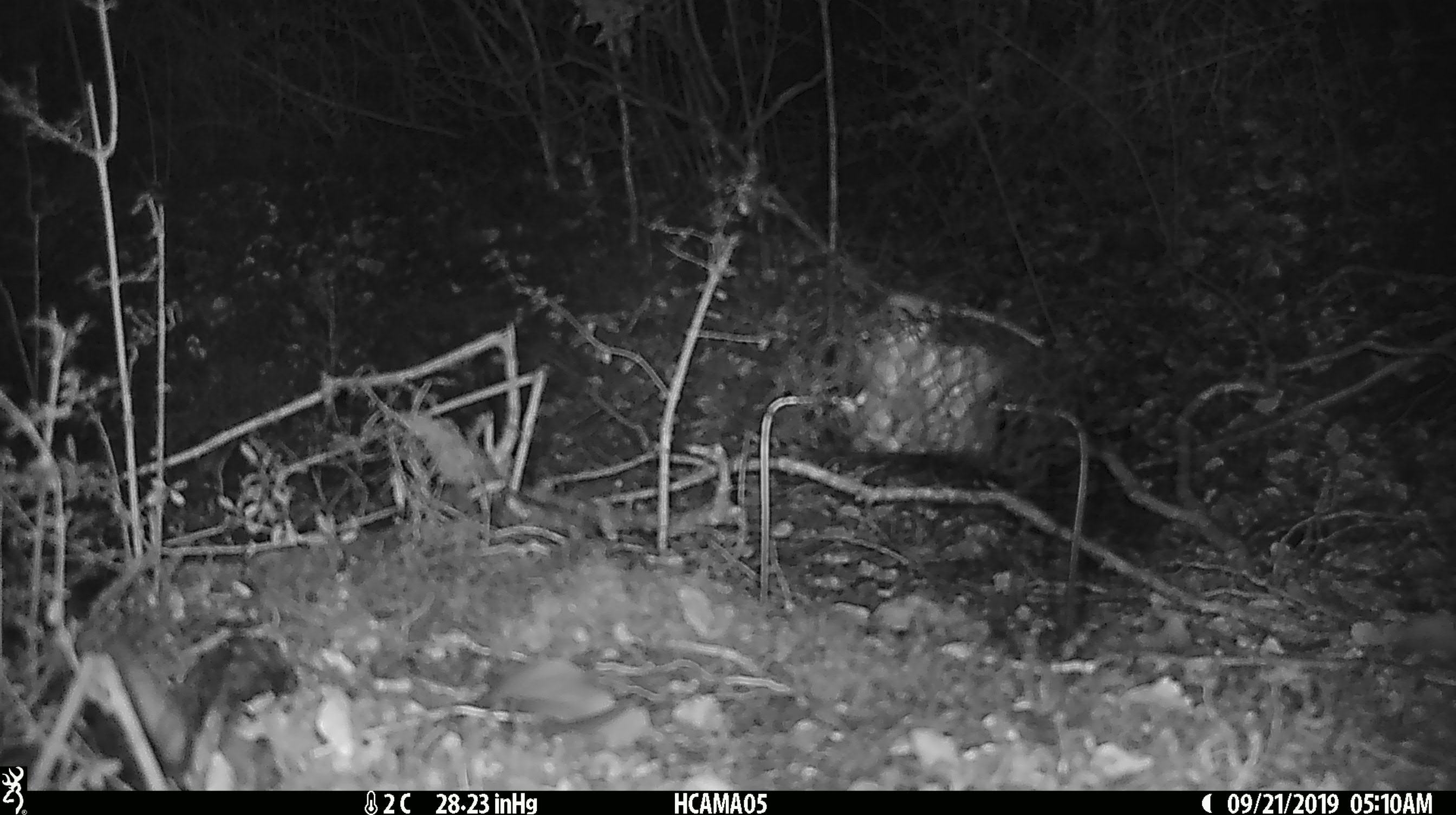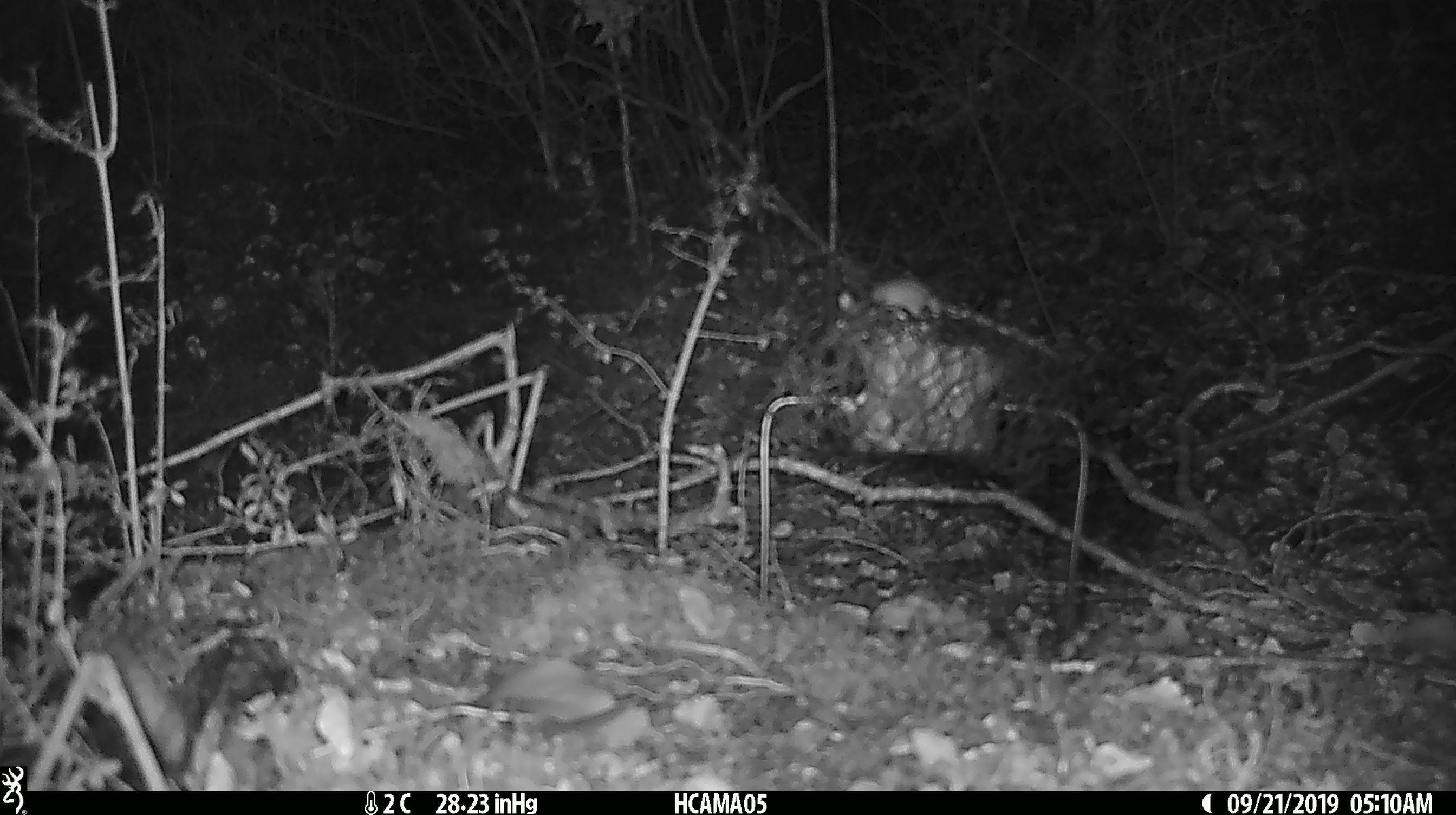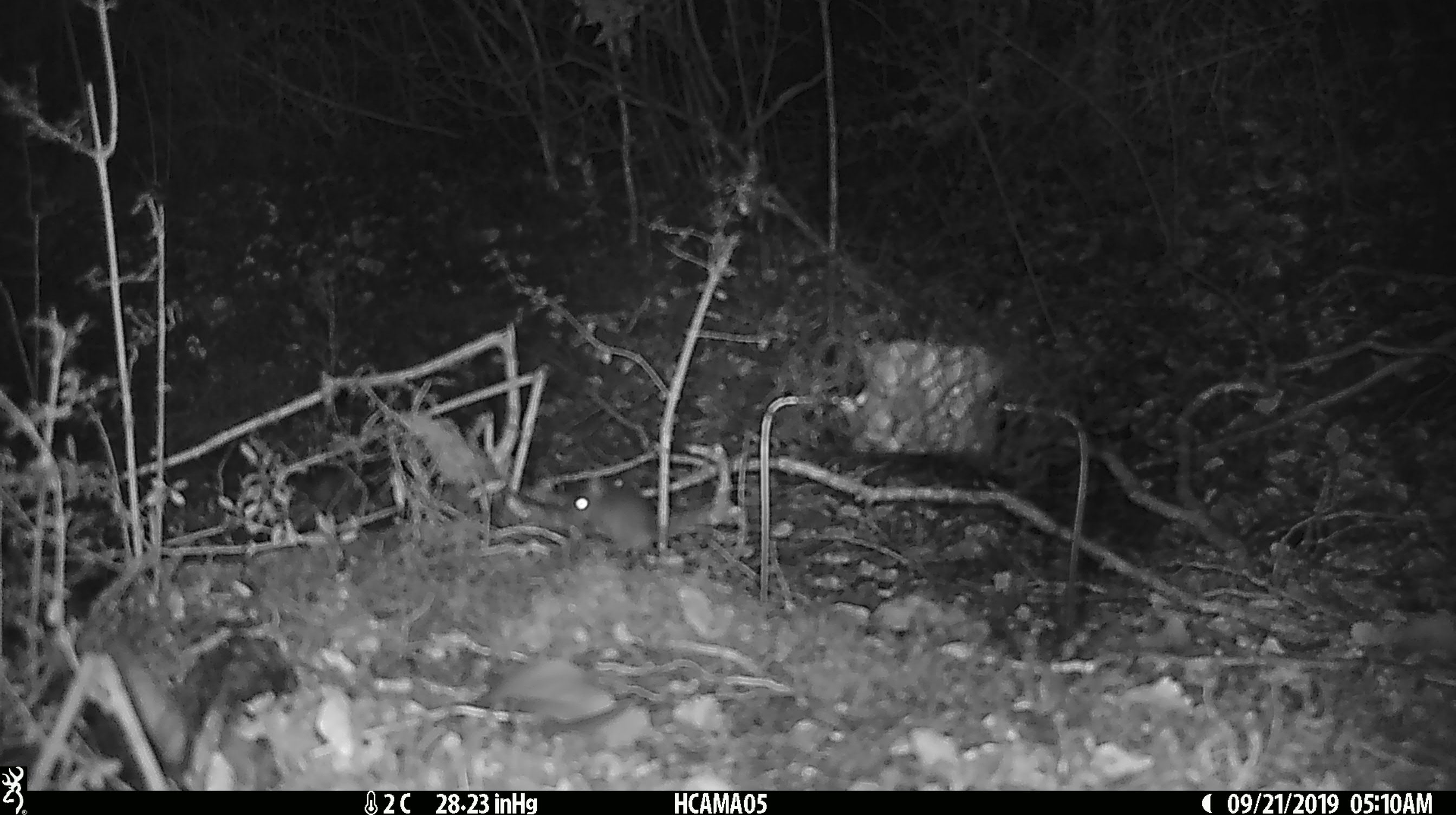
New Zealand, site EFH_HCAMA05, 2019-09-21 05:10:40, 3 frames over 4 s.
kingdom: Animalia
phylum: Chordata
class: Mammalia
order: Rodentia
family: Muridae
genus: Mus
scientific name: Mus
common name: mouse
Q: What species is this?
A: Mouse (Mus).